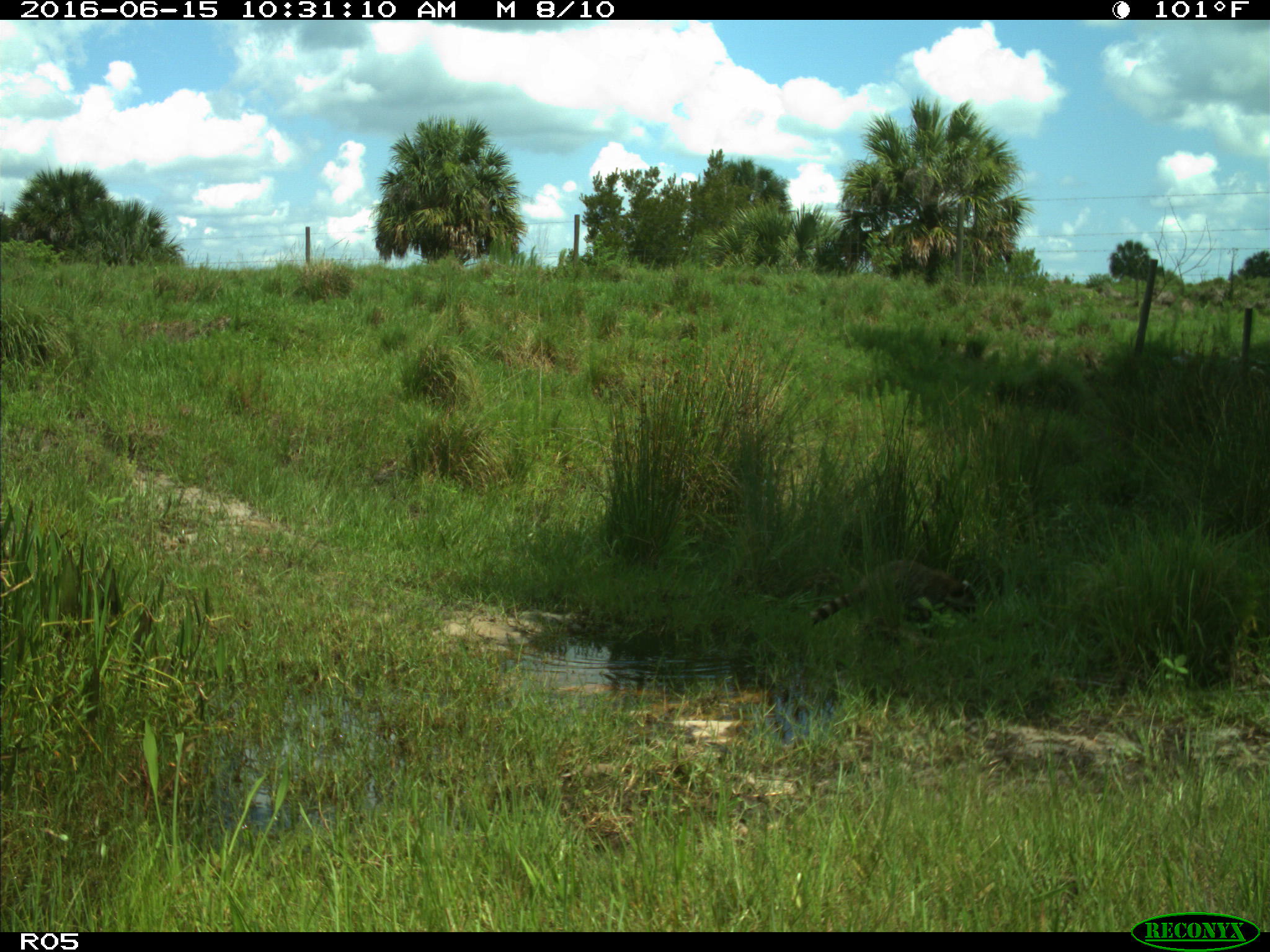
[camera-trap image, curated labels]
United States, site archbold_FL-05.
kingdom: Animalia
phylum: Chordata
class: Mammalia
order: Carnivora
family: Procyonidae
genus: Procyon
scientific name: Procyon lotor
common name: common raccoon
Procyon lotor (common raccoon).